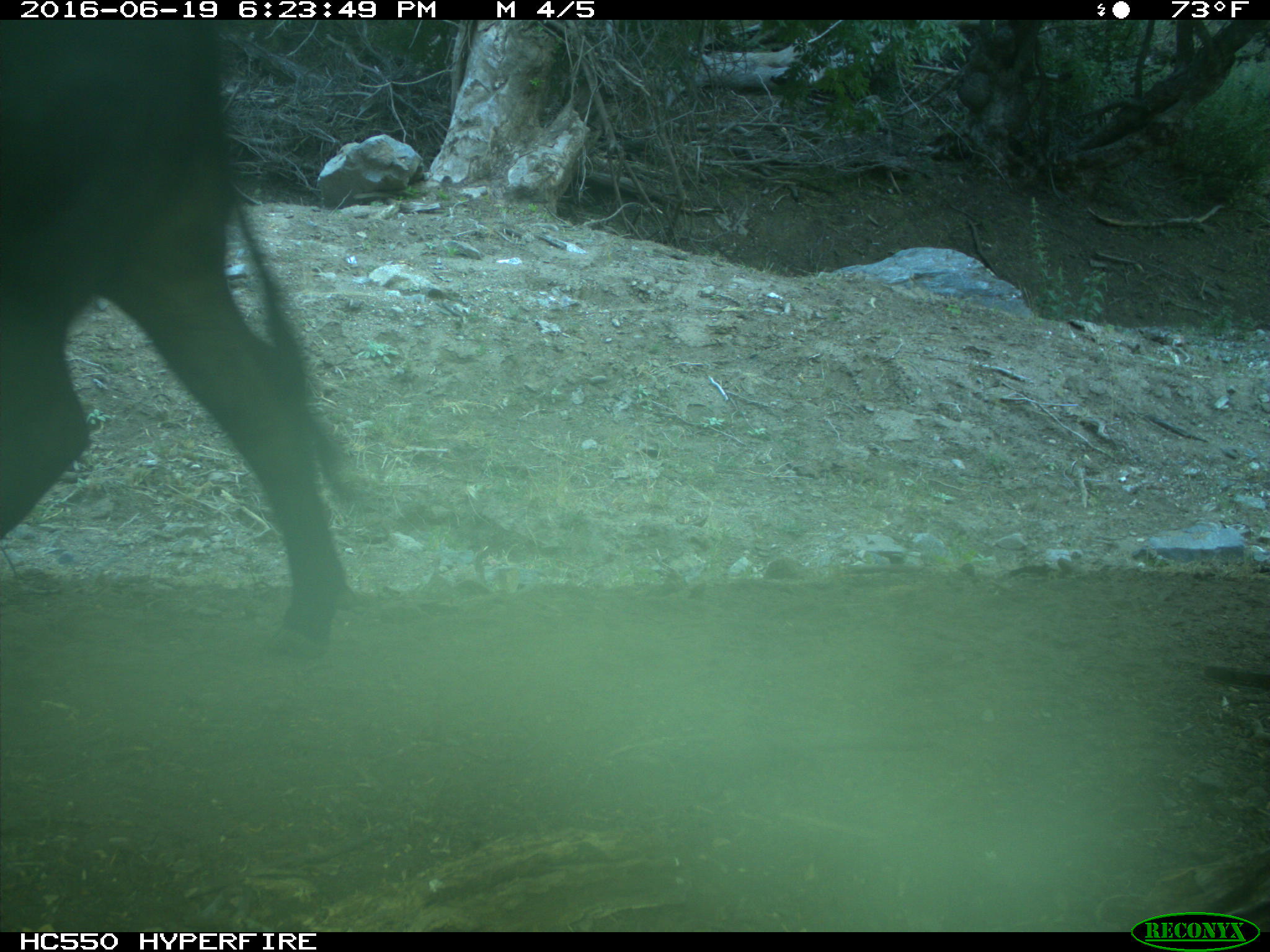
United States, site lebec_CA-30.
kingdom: Animalia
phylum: Chordata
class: Mammalia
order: Artiodactyla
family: Bovidae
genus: Bos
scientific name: Bos taurus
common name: domestic cow